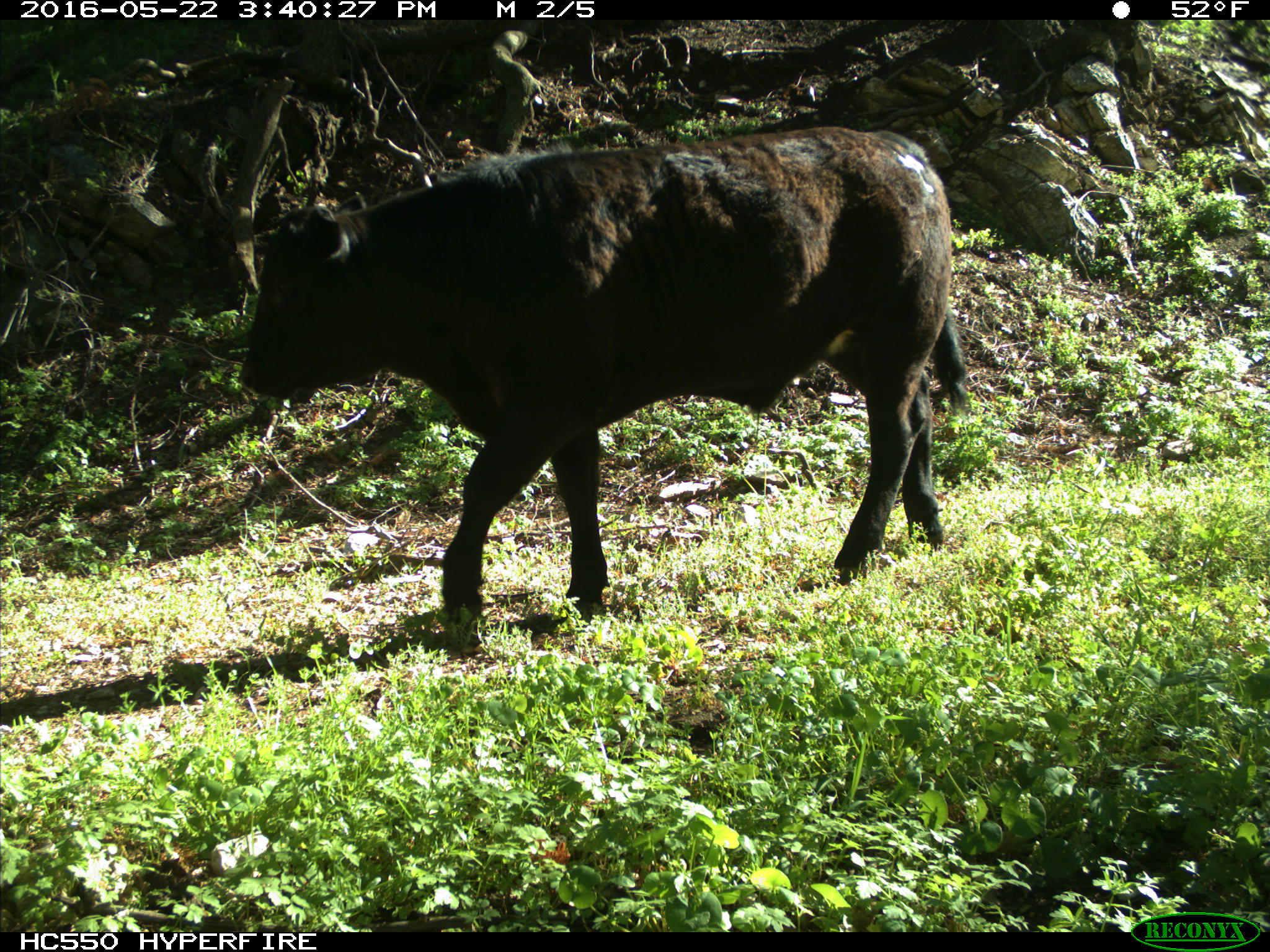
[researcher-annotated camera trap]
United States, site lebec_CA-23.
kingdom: Animalia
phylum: Chordata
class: Mammalia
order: Artiodactyla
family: Bovidae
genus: Bos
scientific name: Bos taurus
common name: domestic cow